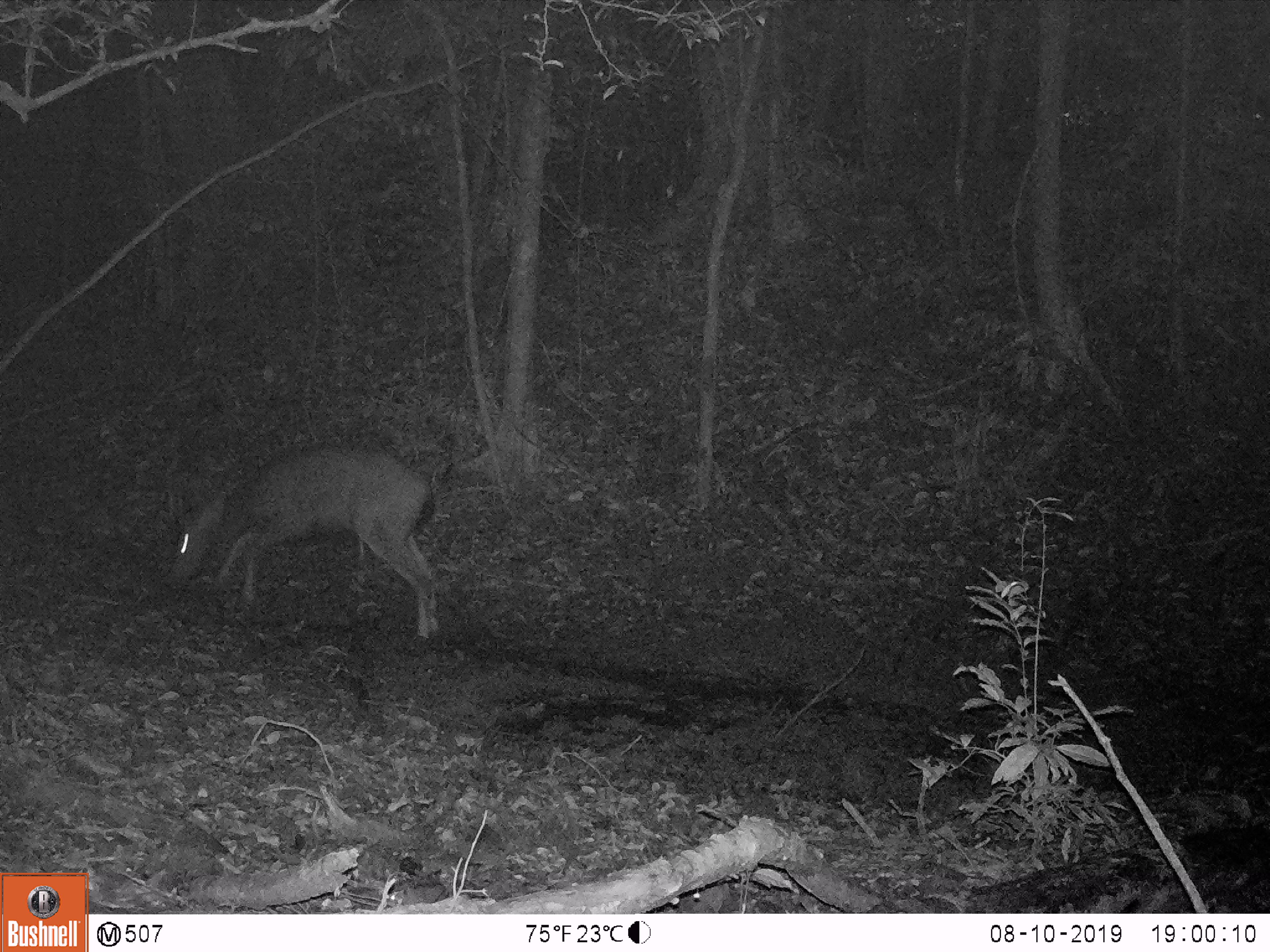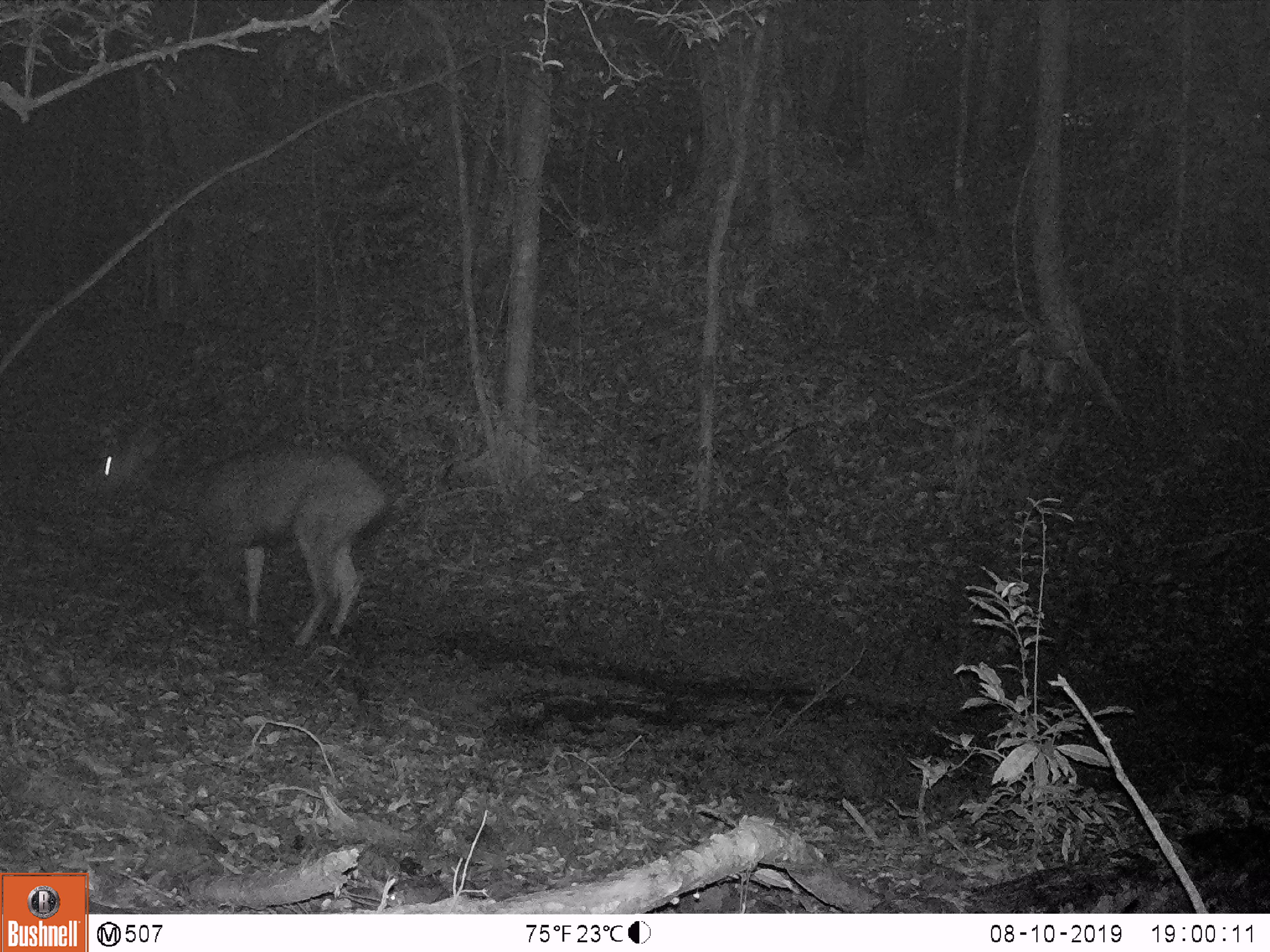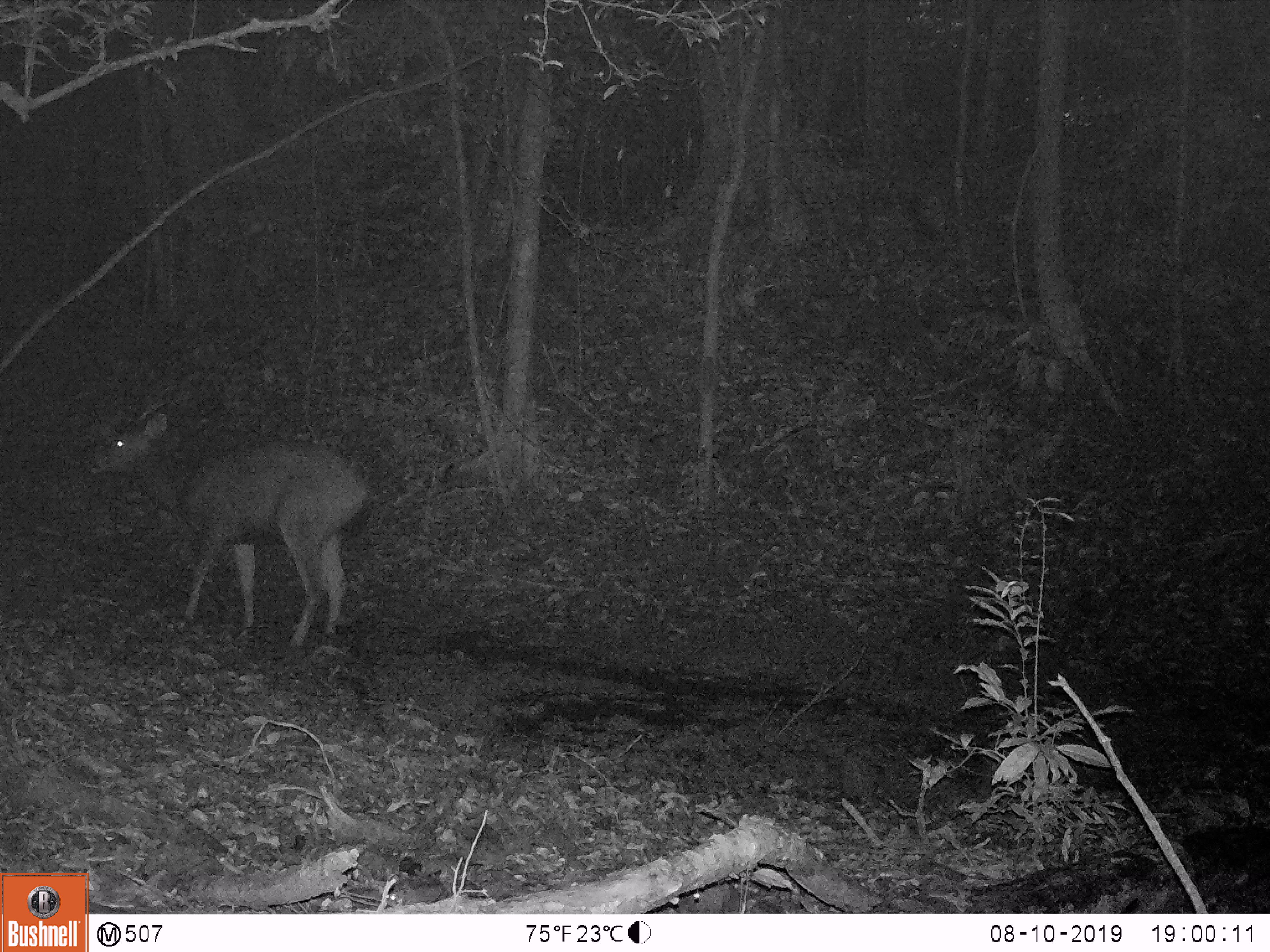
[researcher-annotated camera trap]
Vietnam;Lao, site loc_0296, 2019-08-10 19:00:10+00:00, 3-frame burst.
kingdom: Animalia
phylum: Chordata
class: Mammalia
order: Artiodactyla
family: Cervidae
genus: Rusa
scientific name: Rusa unicolor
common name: sambar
Sambar (Rusa unicolor). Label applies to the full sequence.